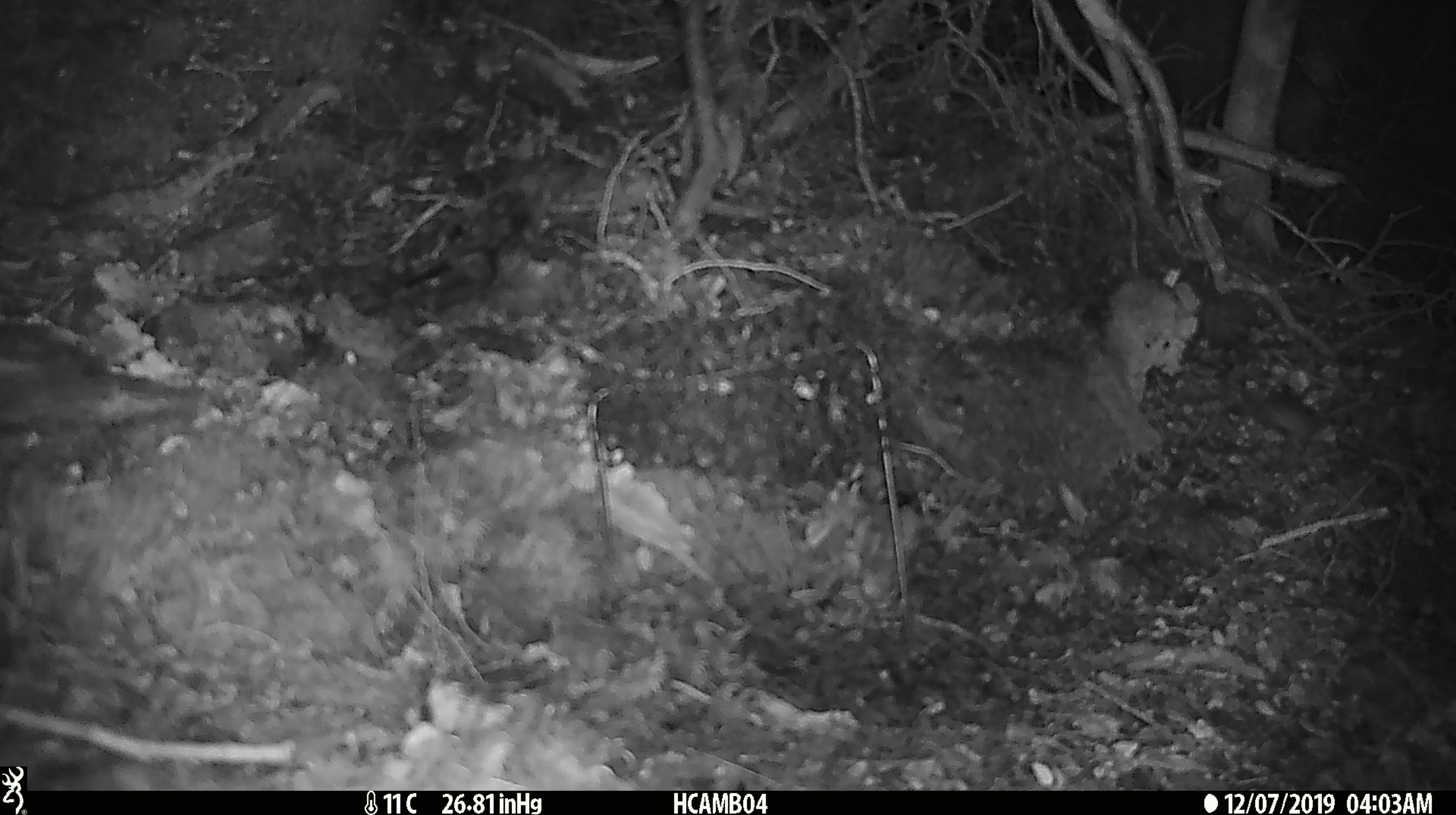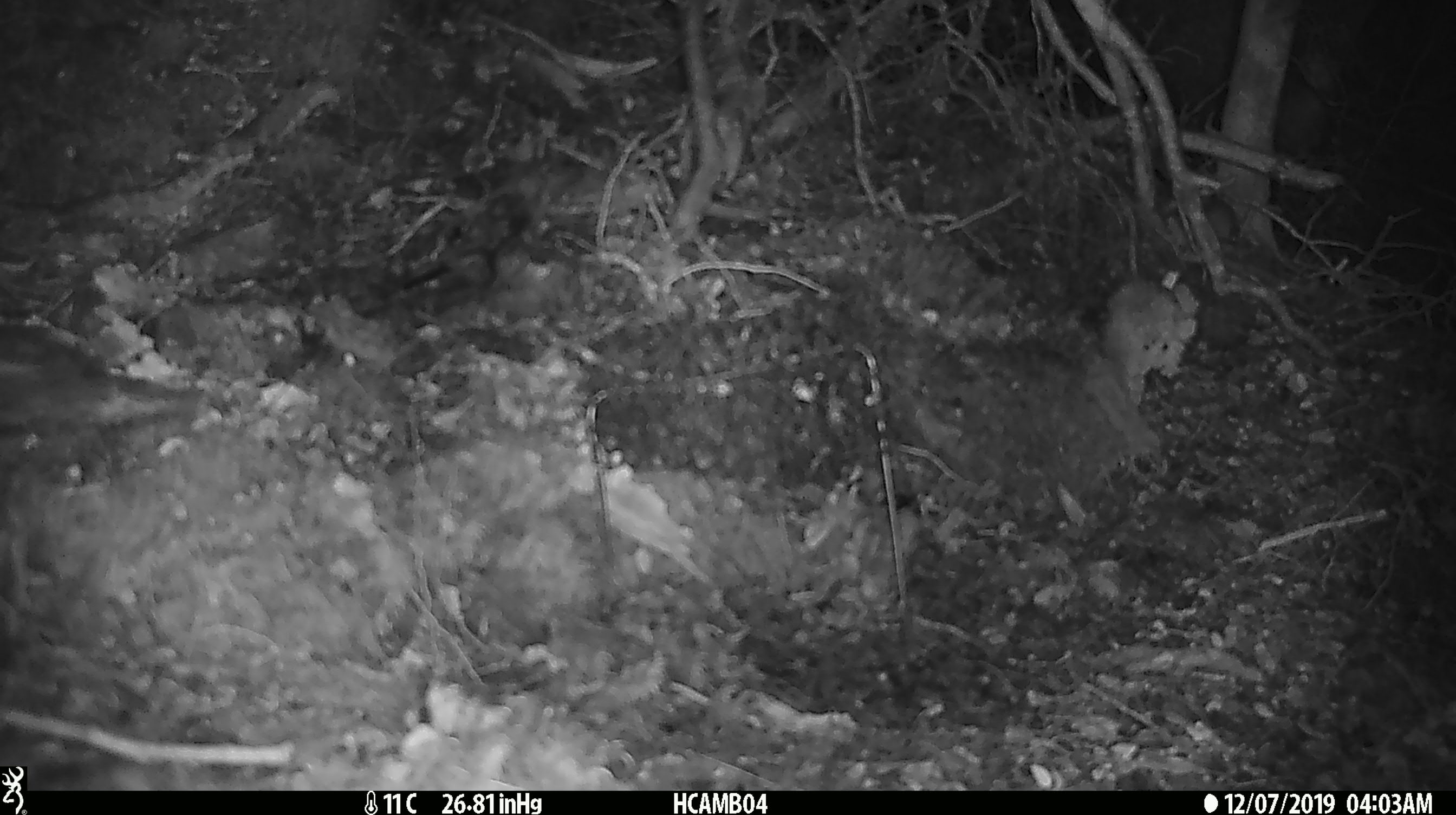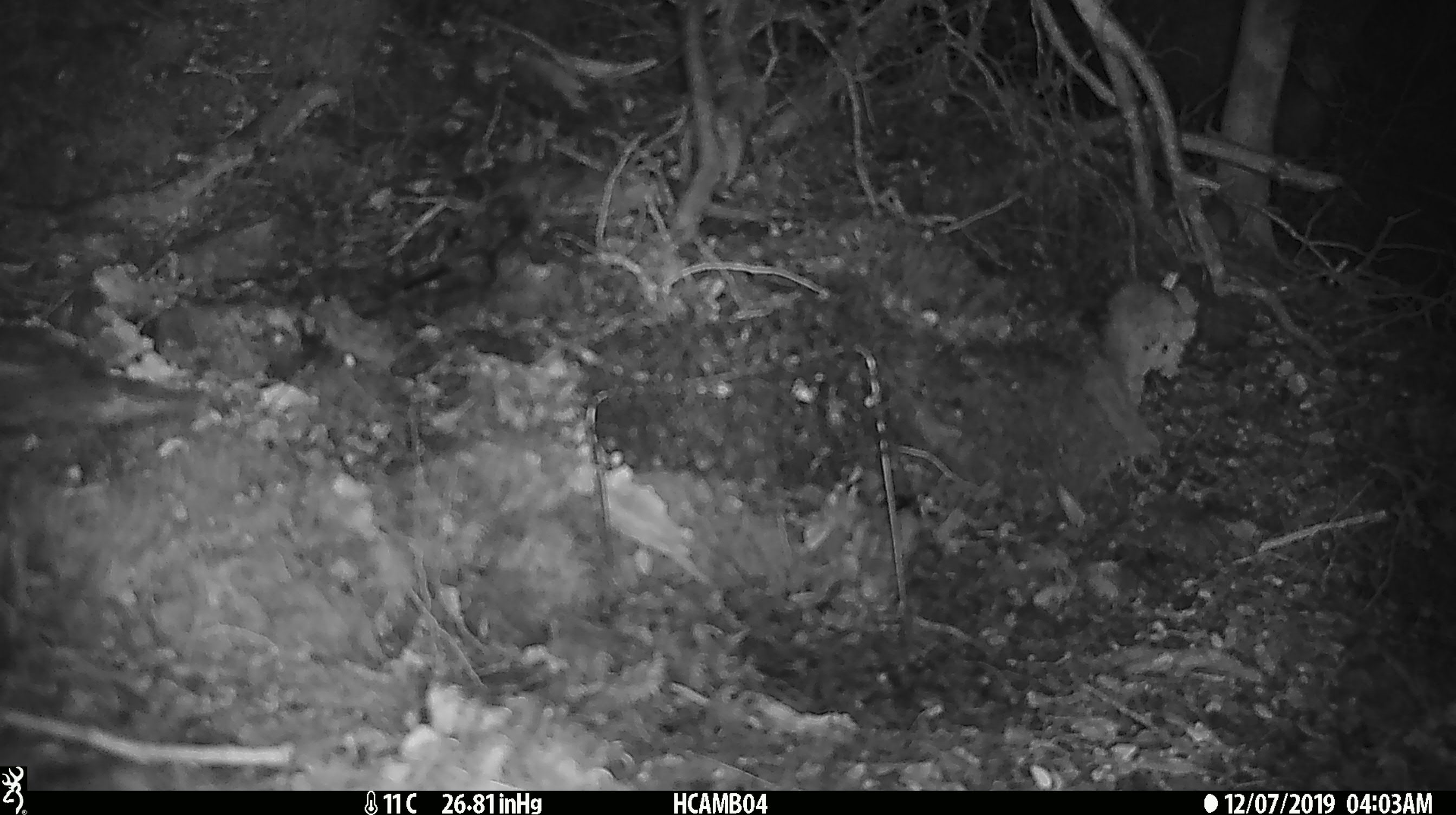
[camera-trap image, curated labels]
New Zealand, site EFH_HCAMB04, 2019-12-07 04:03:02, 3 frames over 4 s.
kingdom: Animalia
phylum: Chordata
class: Mammalia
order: Rodentia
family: Muridae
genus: Mus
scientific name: Mus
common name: mouse